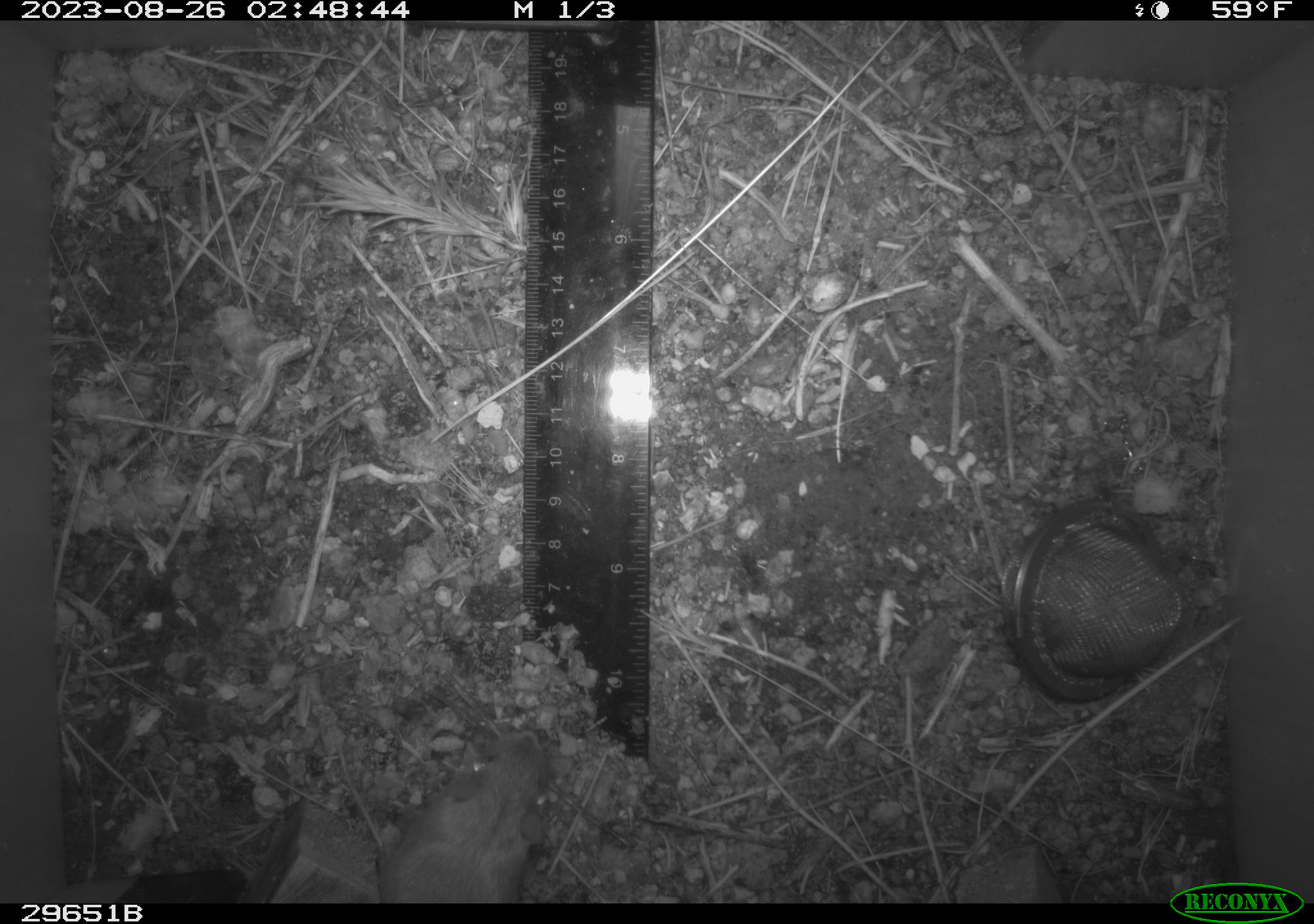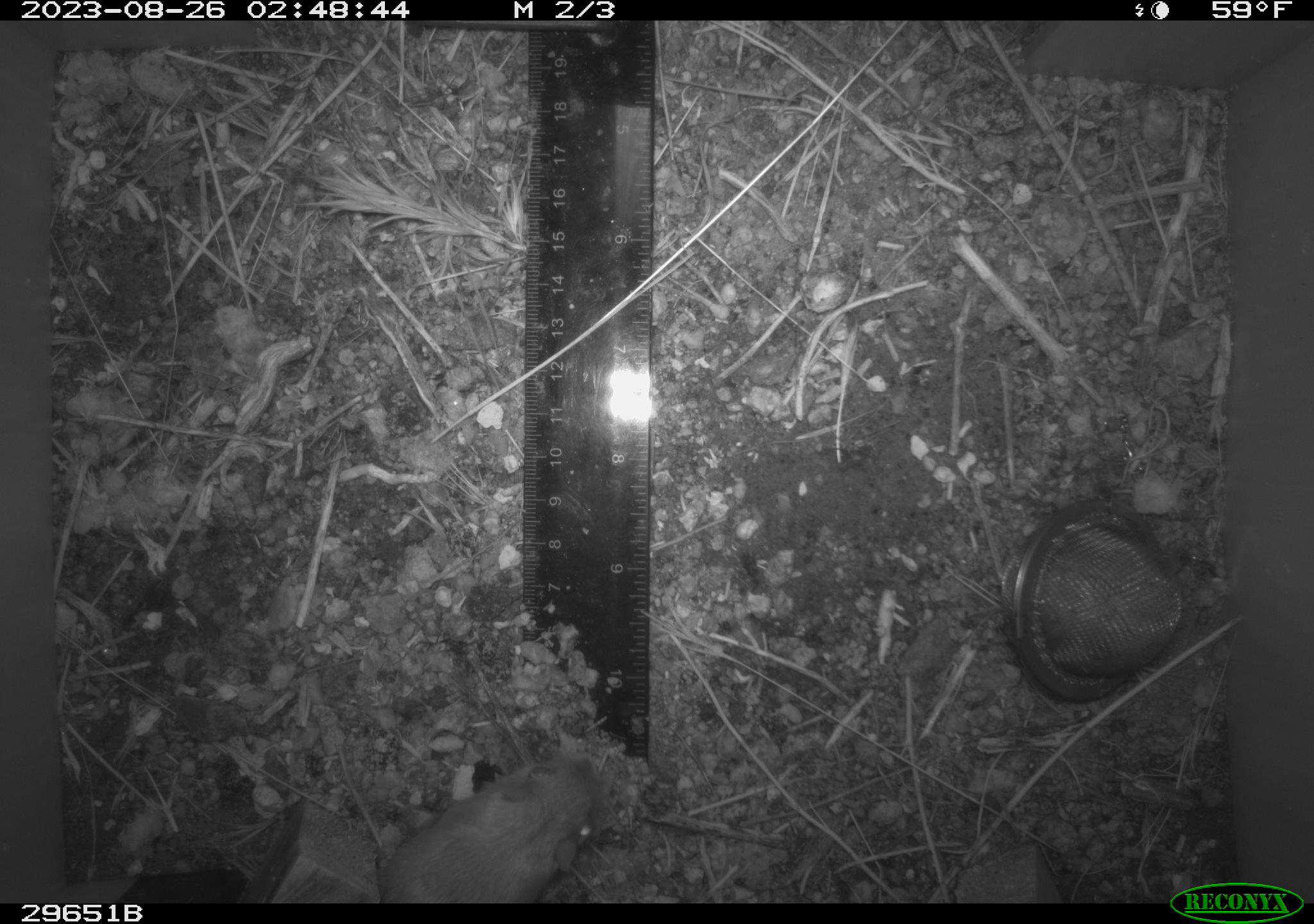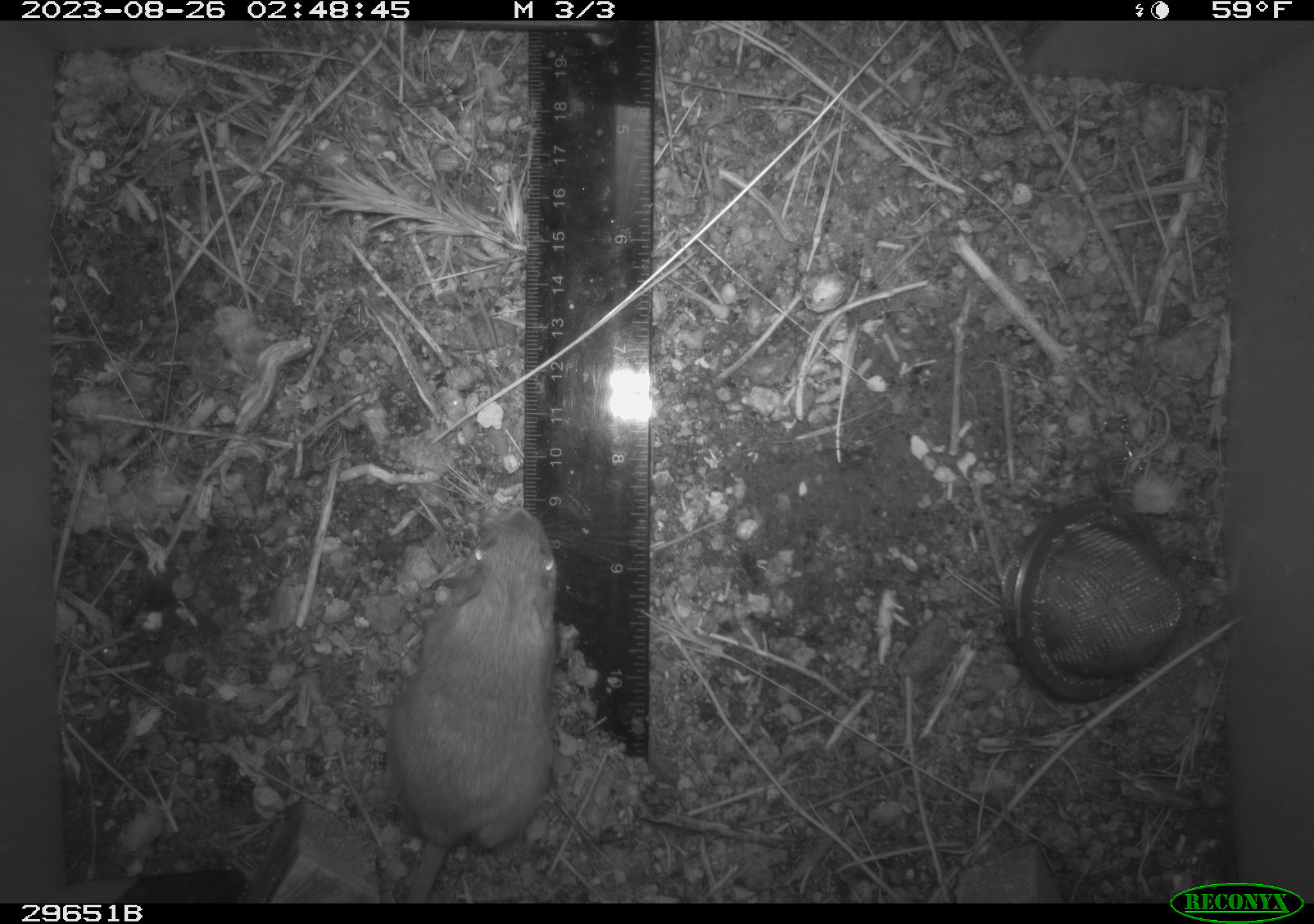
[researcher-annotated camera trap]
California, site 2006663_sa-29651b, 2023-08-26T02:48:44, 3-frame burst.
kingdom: Animalia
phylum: Chordata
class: Mammalia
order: Rodentia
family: Heteromyidae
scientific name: Heteromyidae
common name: kangaroo rats and pocket mice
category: heteromyidae family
Heteromyidae family (kangaroo rats and pocket mice) (Heteromyidae).